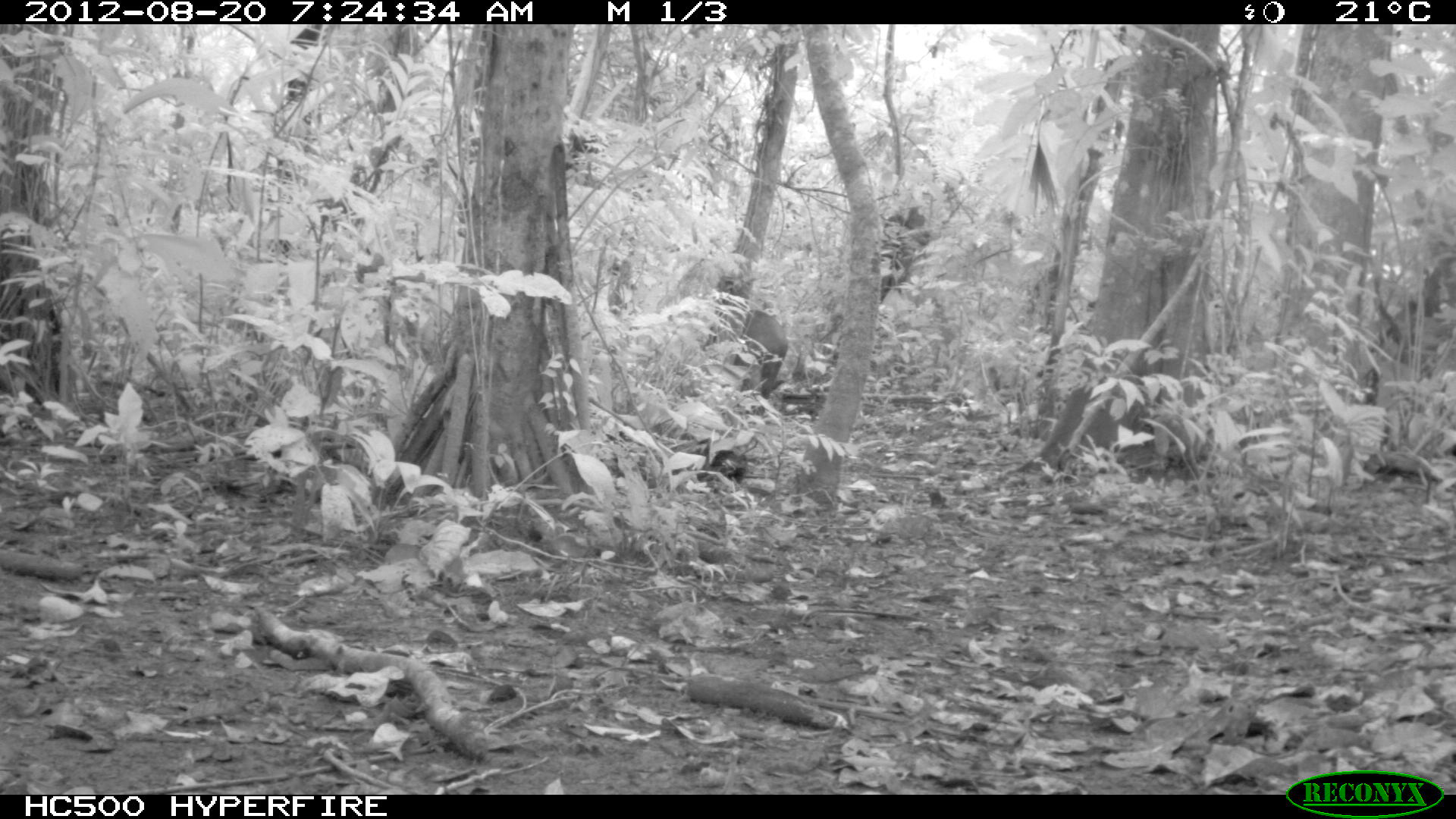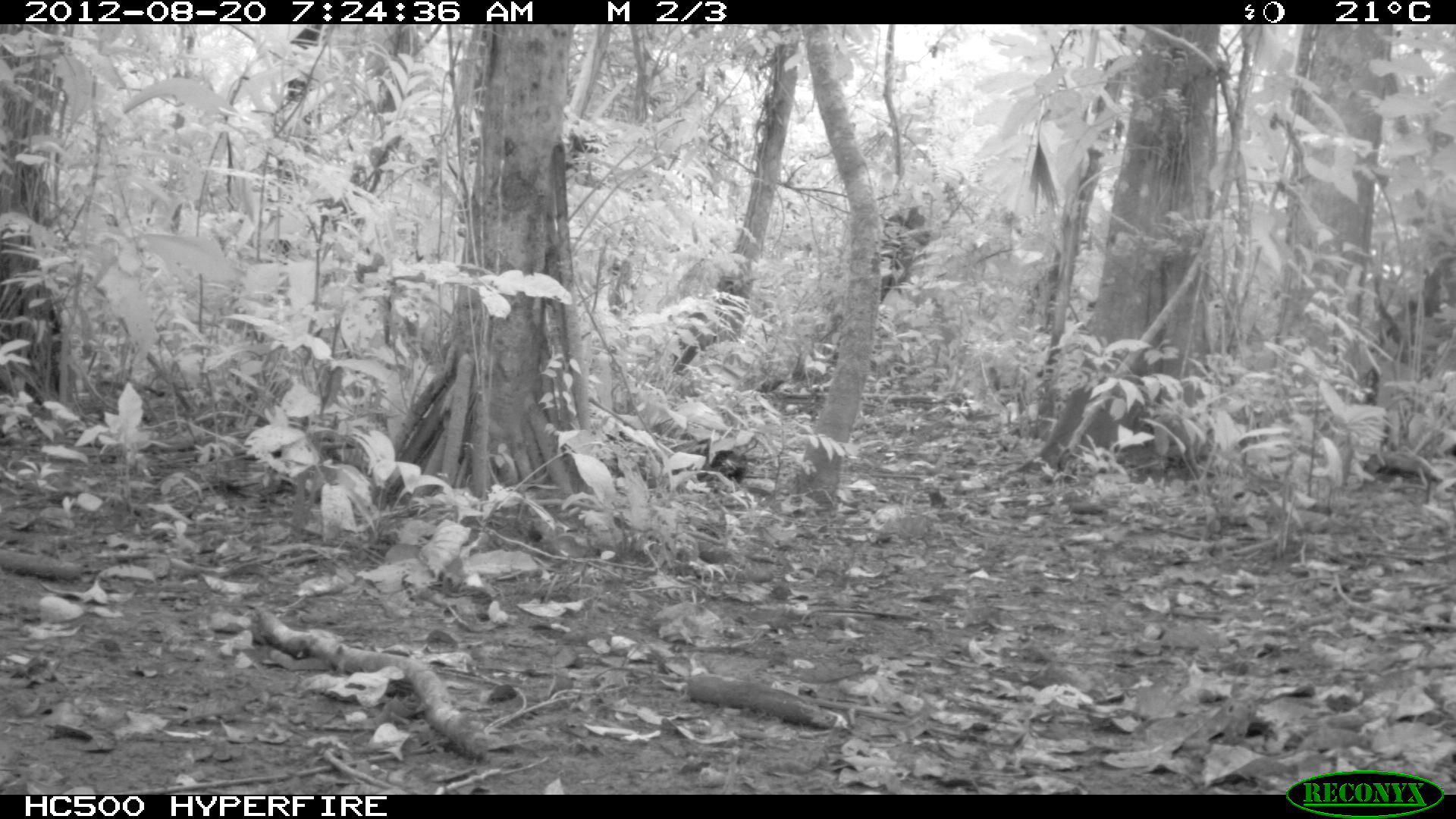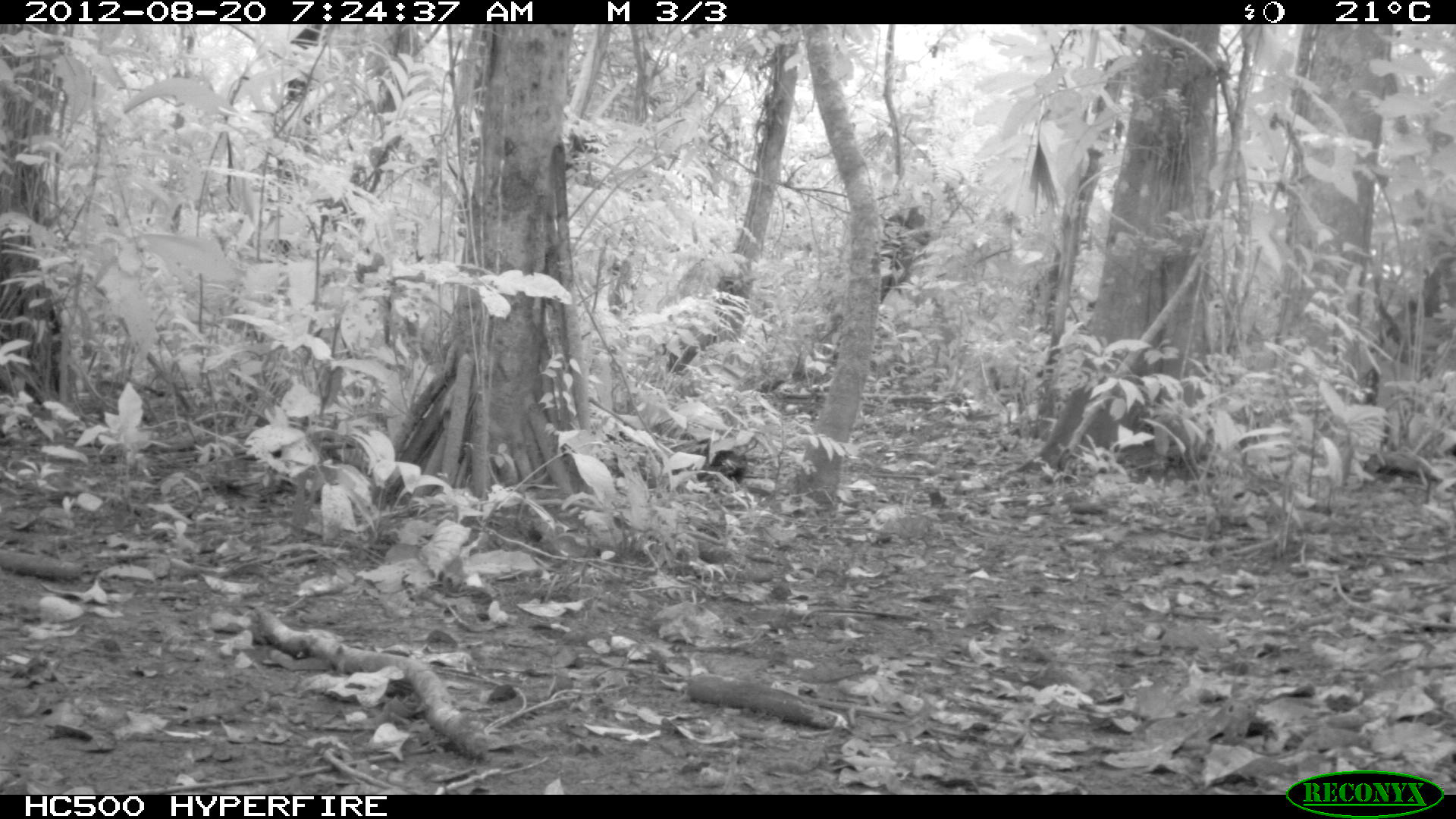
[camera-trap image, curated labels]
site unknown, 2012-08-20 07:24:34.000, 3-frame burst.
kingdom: Animalia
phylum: Chordata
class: Mammalia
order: Perissodactyla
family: Tapiridae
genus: Tapirus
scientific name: Tapirus terrestris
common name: south american tapir